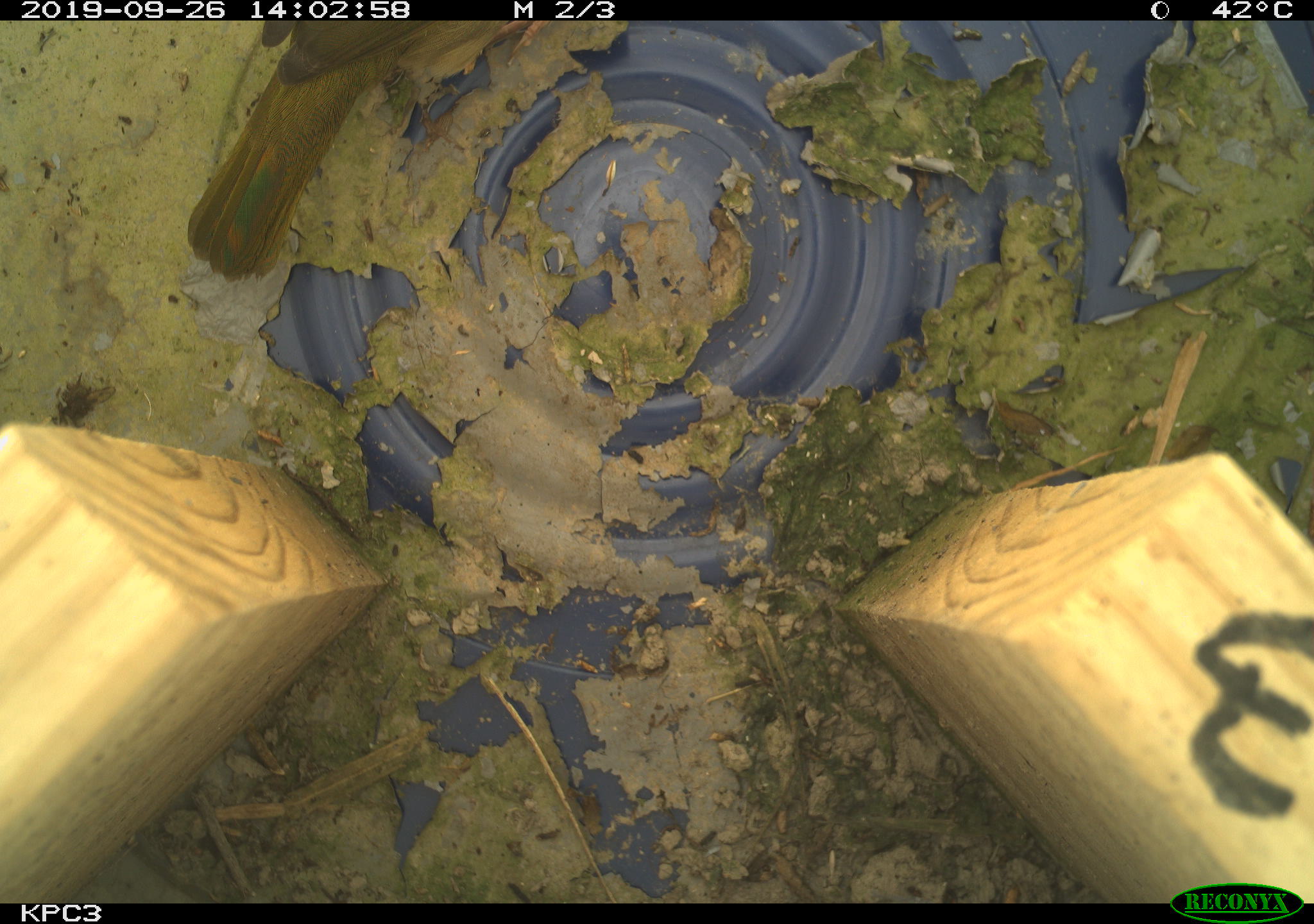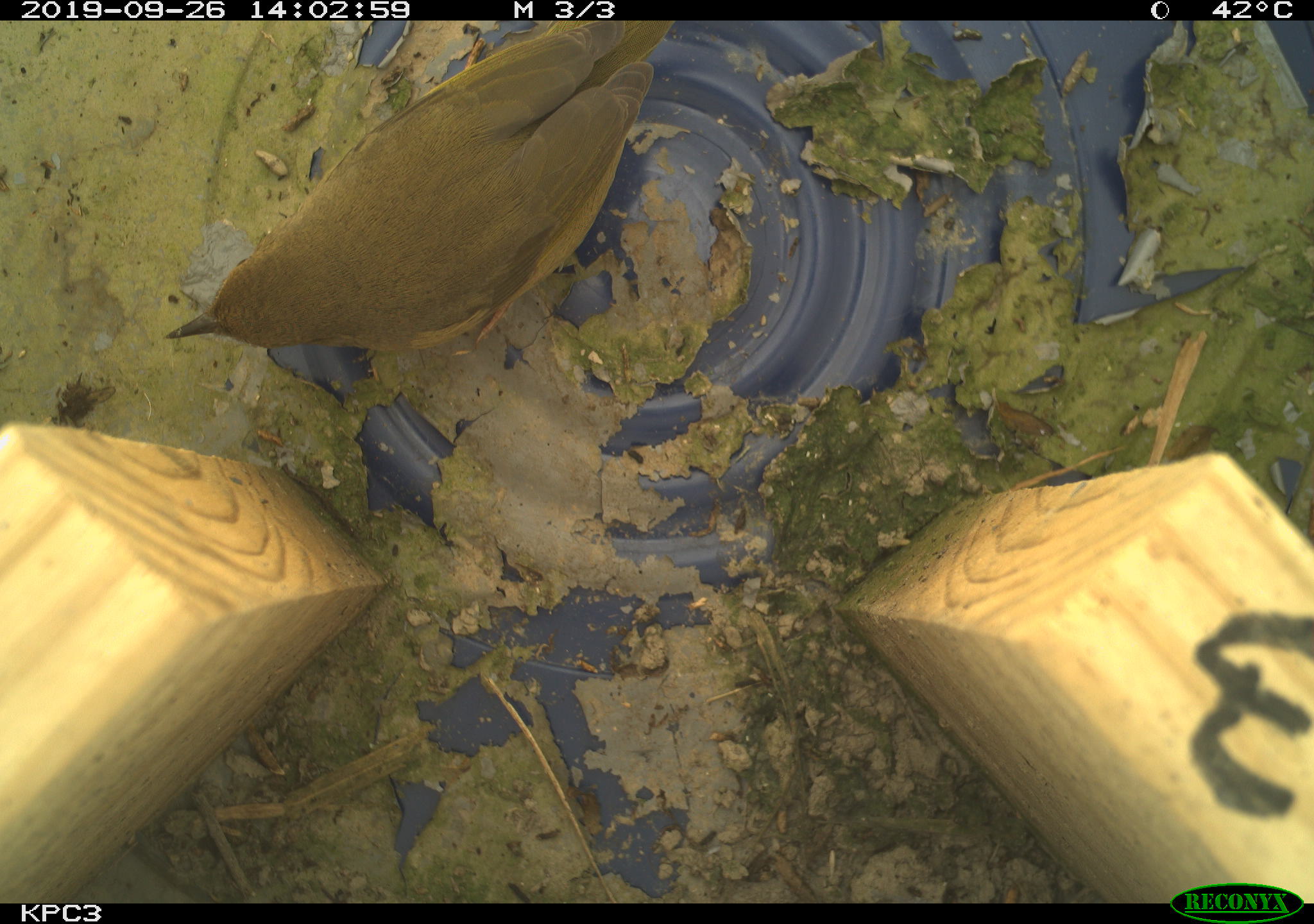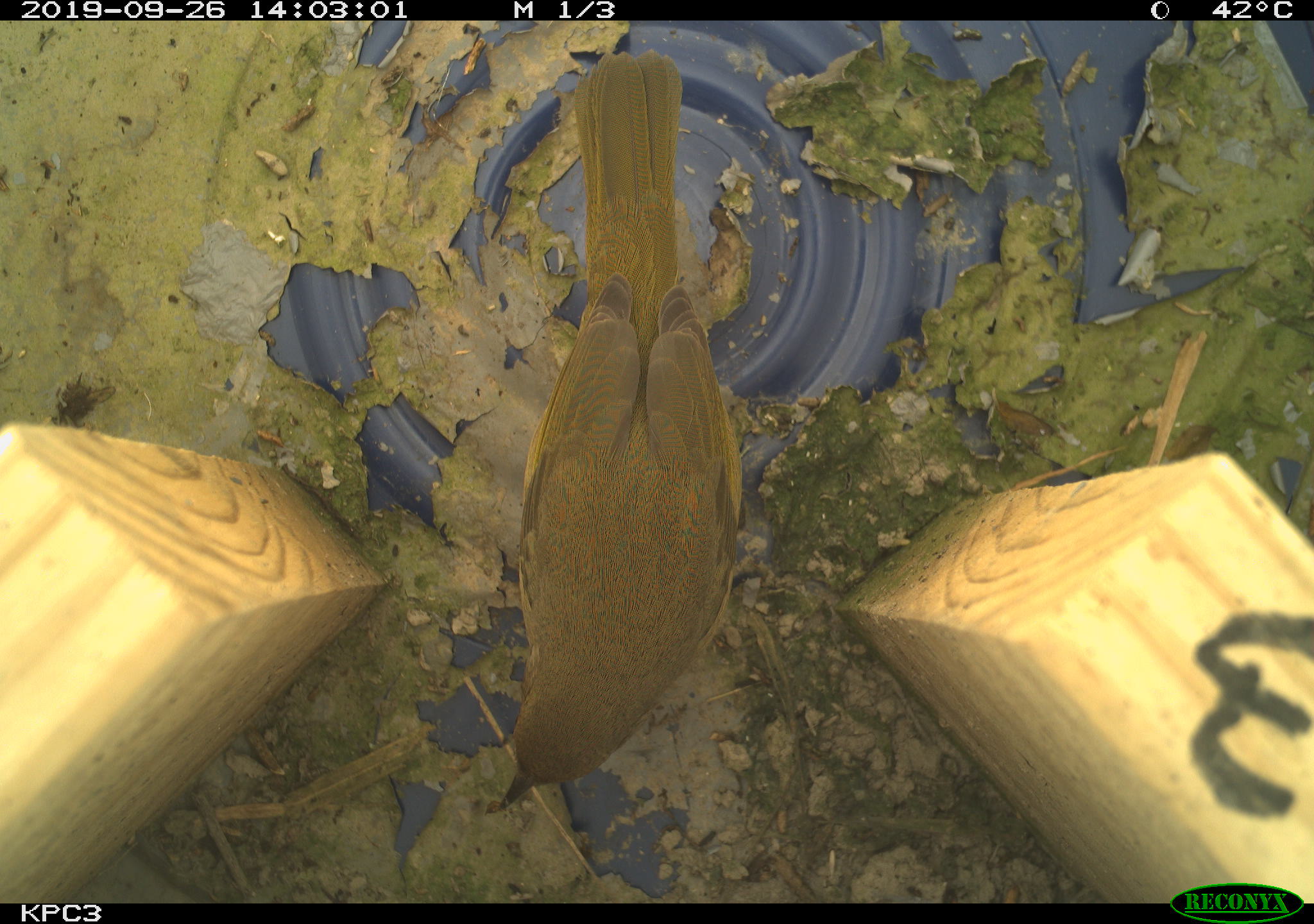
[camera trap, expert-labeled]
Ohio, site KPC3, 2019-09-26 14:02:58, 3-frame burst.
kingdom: Animalia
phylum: Chordata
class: Aves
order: Passeriformes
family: Parulidae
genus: Geothlypis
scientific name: Geothlypis trichas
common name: common yellowthroat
Common yellowthroat (Geothlypis trichas).